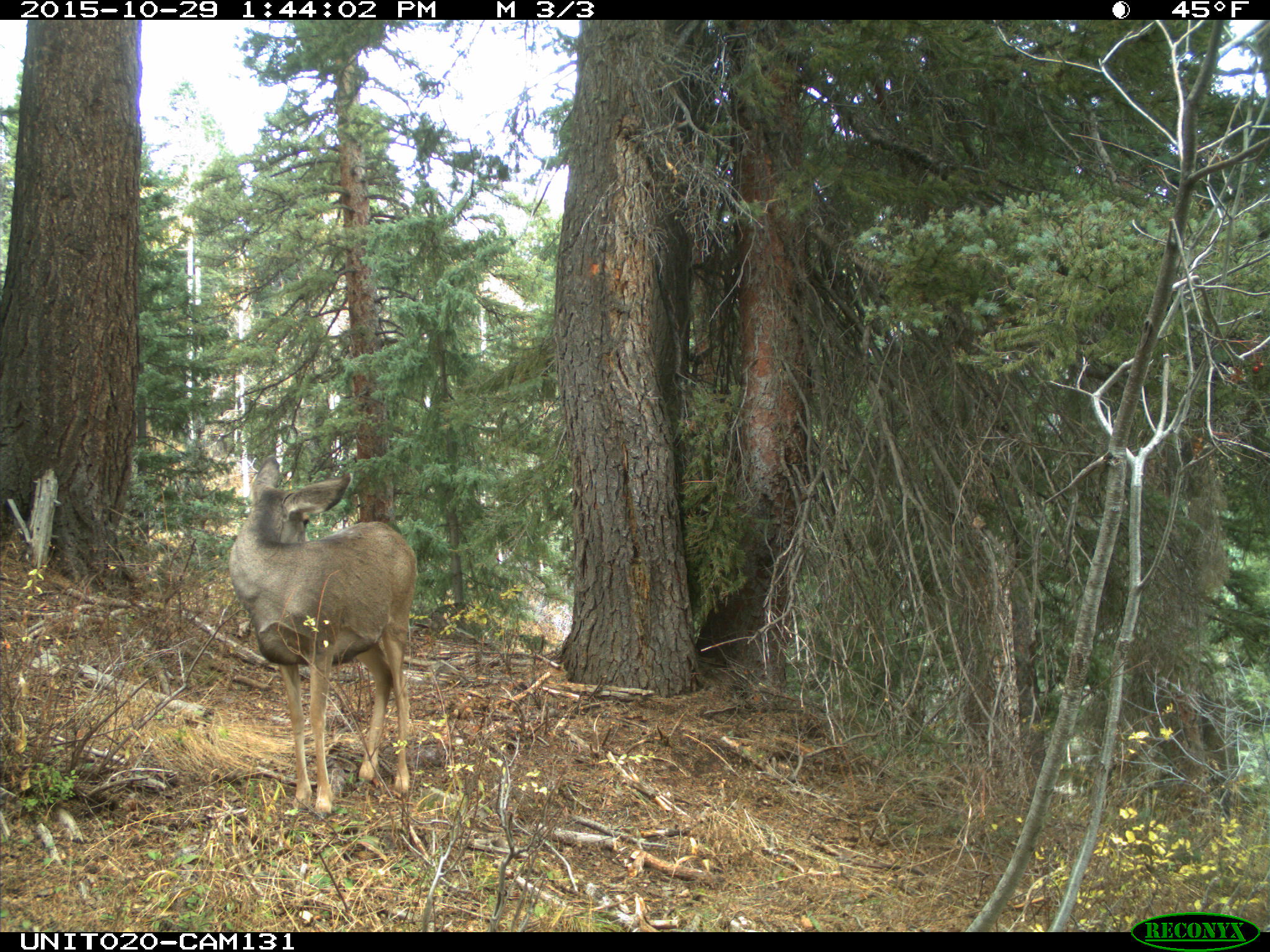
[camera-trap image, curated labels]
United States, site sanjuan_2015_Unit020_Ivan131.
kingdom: Animalia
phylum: Chordata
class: Mammalia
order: Artiodactyla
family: Cervidae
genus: Odocoileus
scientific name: Odocoileus hemionus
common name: mule deer